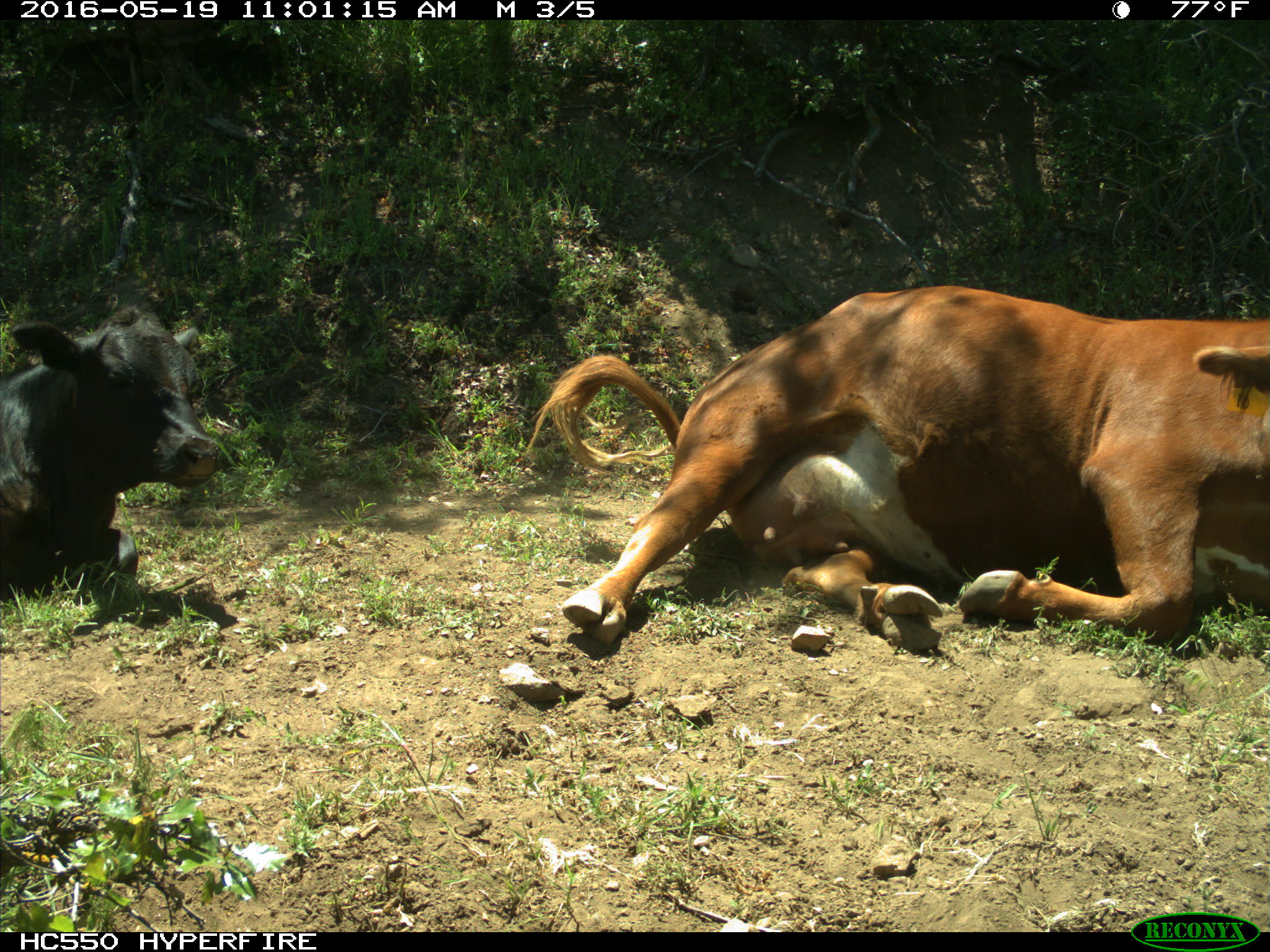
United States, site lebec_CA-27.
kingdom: Animalia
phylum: Chordata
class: Mammalia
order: Artiodactyla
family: Bovidae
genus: Bos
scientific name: Bos taurus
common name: domestic cow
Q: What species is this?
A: Bos taurus (domestic cow).